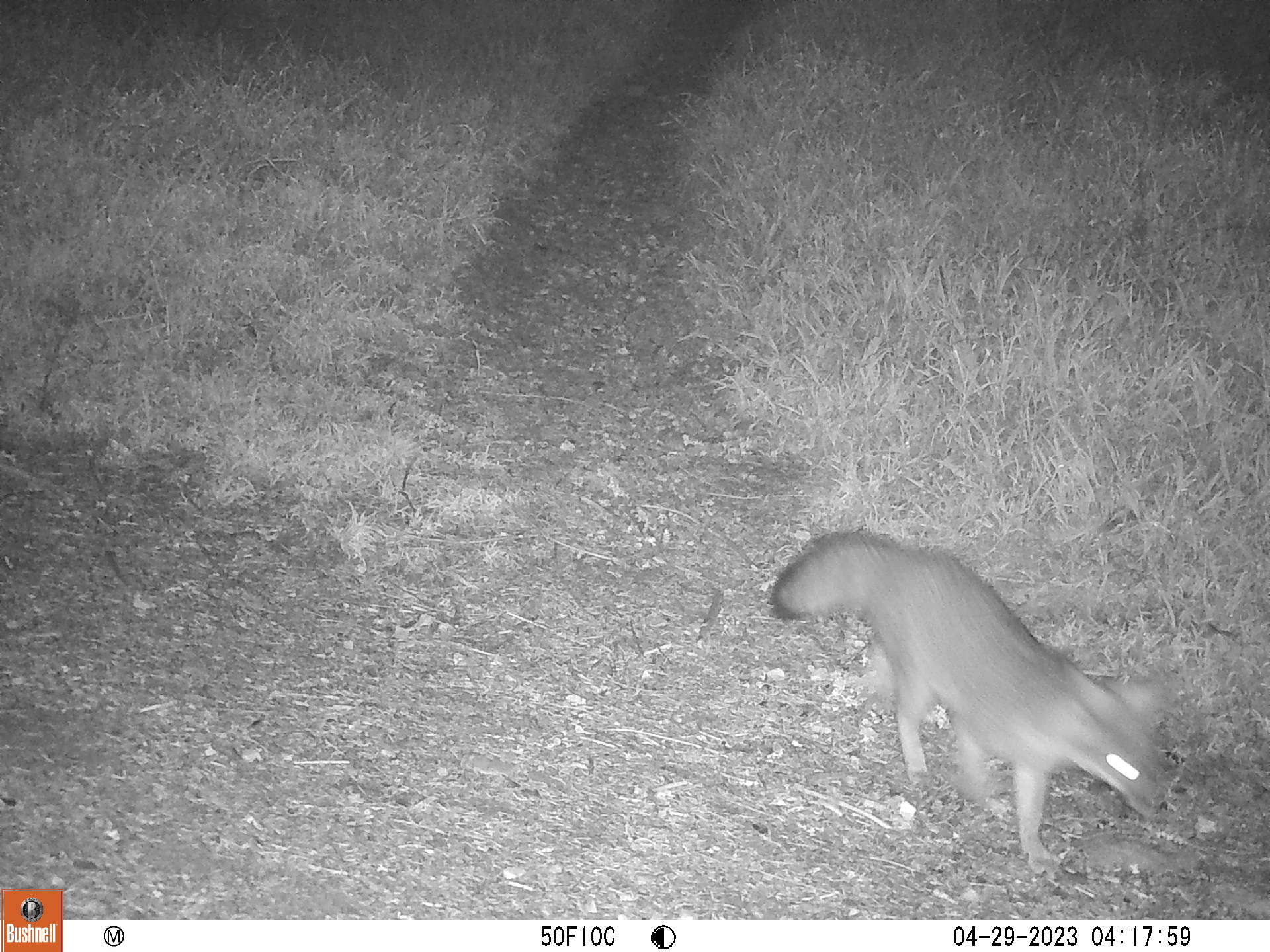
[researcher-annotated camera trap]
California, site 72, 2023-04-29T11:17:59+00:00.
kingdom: Animalia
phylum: Chordata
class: Mammalia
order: Carnivora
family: Canidae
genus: Urocyon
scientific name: Urocyon cinereoargenteus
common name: gray fox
Gray fox (Urocyon cinereoargenteus).